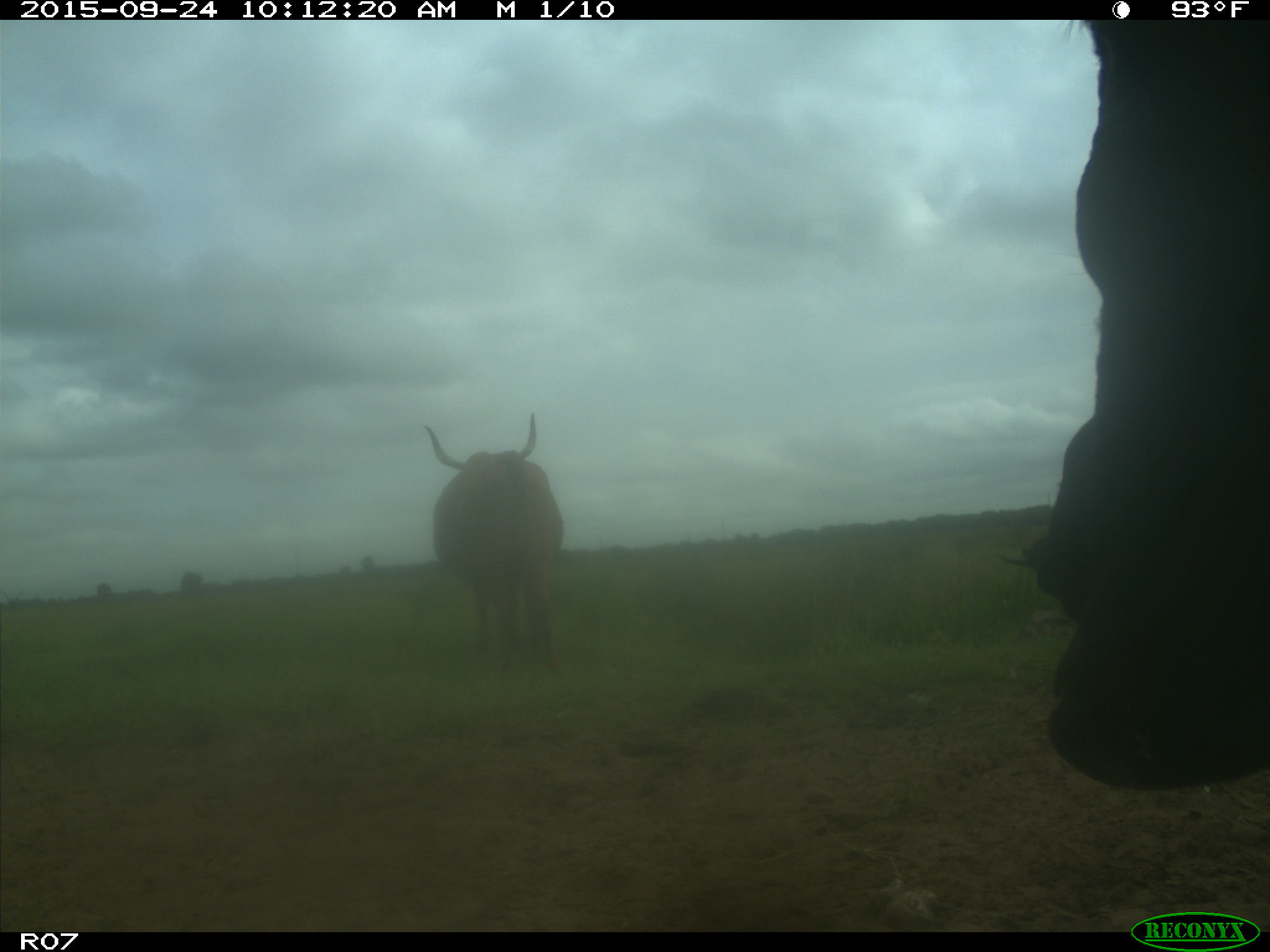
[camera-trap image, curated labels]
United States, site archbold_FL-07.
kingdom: Animalia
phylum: Chordata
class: Mammalia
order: Artiodactyla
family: Bovidae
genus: Bos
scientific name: Bos taurus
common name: domestic cow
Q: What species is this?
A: Bos taurus (domestic cow).